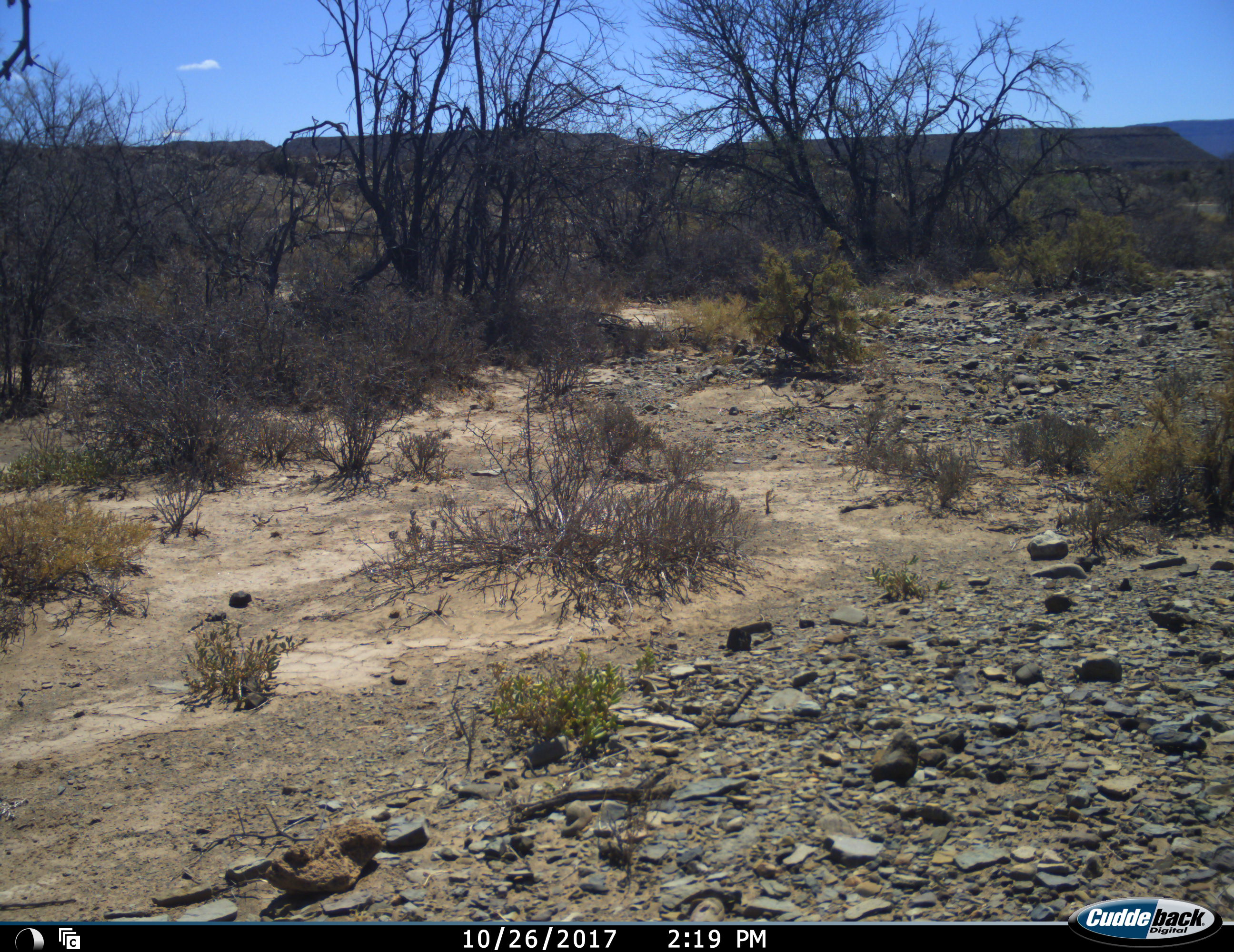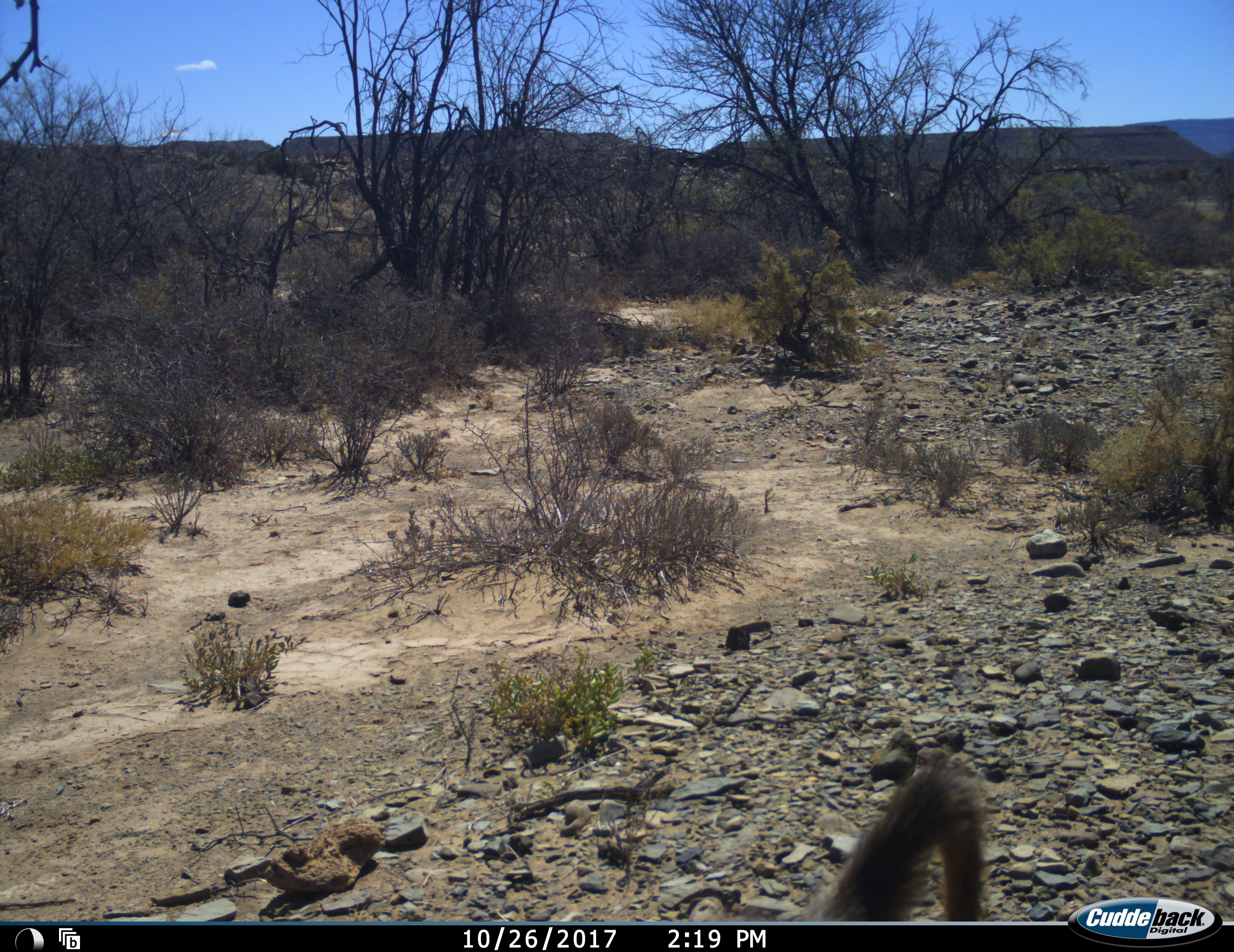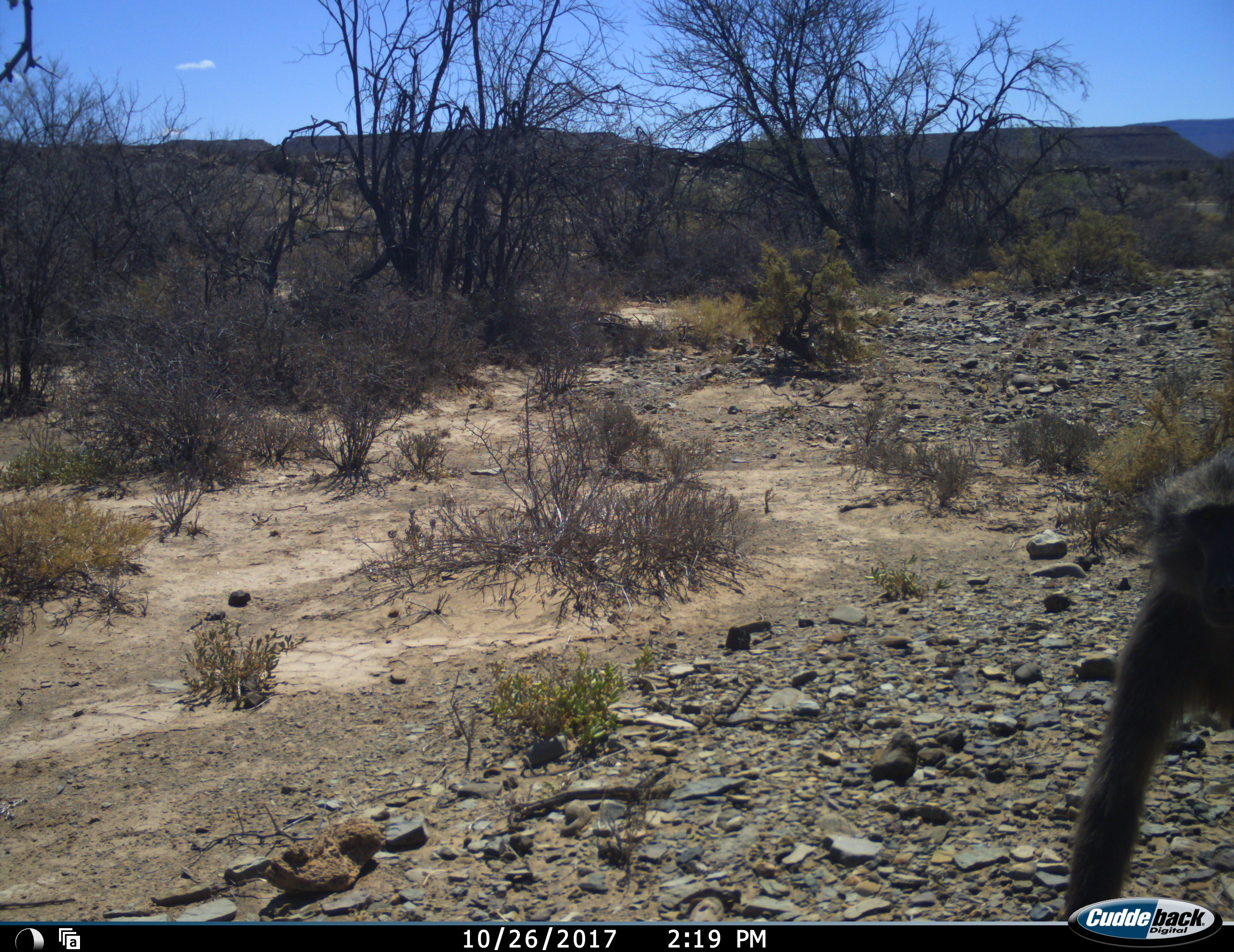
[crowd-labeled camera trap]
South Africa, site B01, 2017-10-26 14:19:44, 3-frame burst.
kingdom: Animalia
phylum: Chordata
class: Mammalia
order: Primates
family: Cercopithecidae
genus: Papio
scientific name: Papio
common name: baboon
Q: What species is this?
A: Baboon (Papio).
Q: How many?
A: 1.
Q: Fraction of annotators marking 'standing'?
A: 14%.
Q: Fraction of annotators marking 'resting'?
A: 0%.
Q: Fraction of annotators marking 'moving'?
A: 100%.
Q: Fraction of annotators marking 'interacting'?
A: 0%.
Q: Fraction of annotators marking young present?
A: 0%.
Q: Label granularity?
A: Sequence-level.